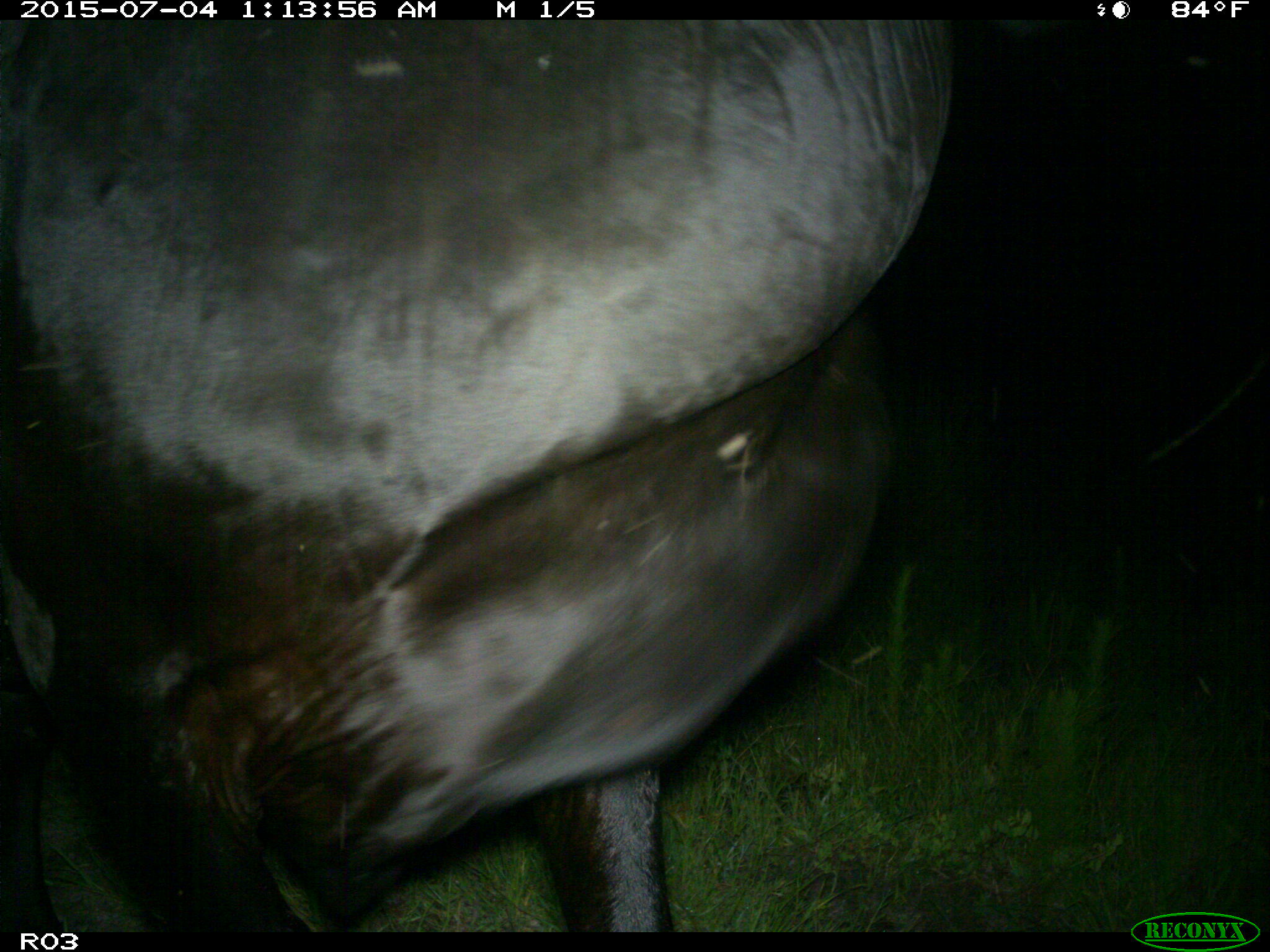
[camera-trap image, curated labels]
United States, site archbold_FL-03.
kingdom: Animalia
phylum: Chordata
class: Mammalia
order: Artiodactyla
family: Bovidae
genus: Bos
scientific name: Bos taurus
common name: domestic cow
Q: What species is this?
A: Bos taurus (domestic cow).